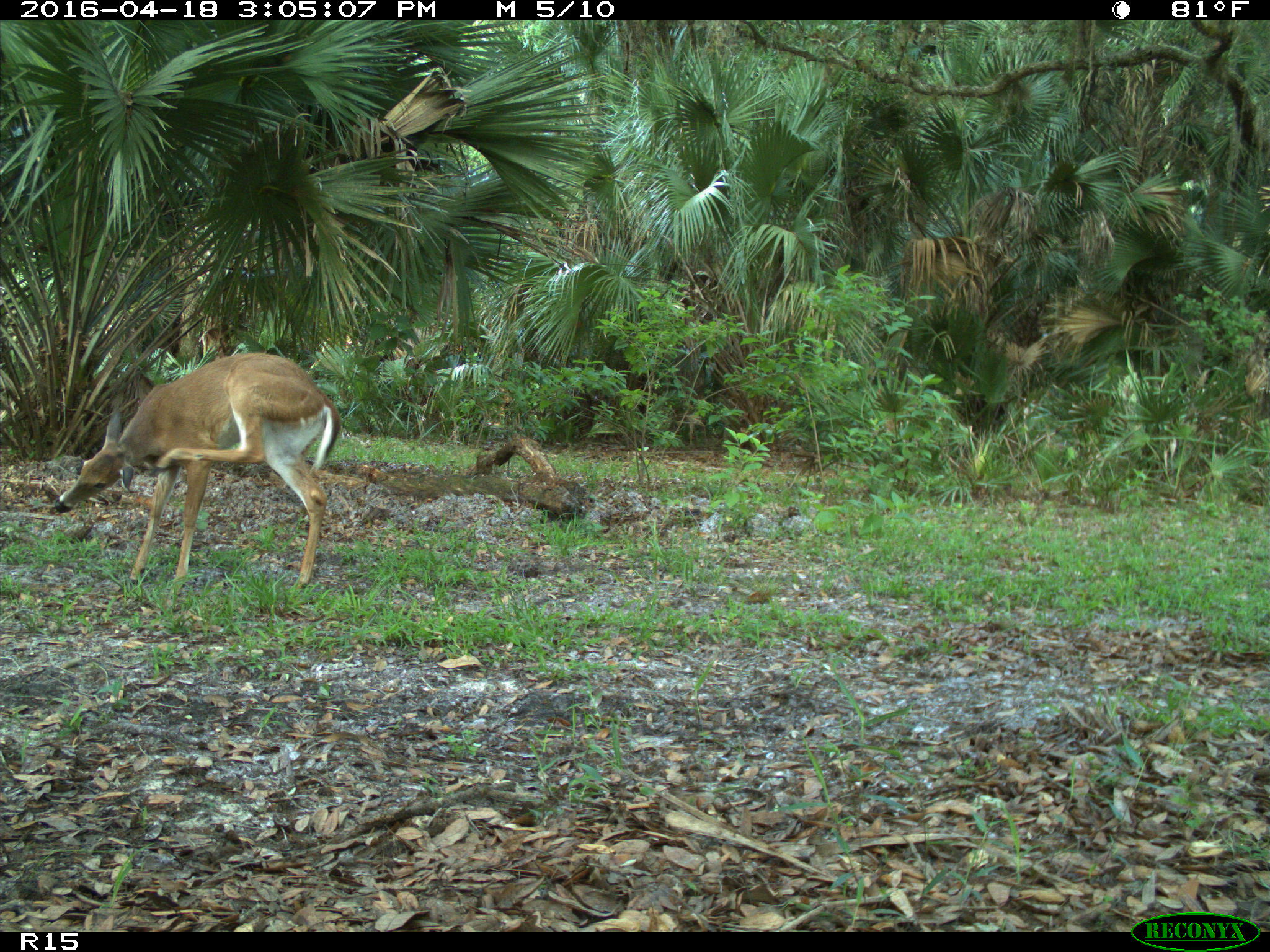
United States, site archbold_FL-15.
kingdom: Animalia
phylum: Chordata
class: Mammalia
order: Artiodactyla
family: Cervidae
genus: Odocoileus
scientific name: Odocoileus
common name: deer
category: unidentified deer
Unidentified deer (deer) (Odocoileus).